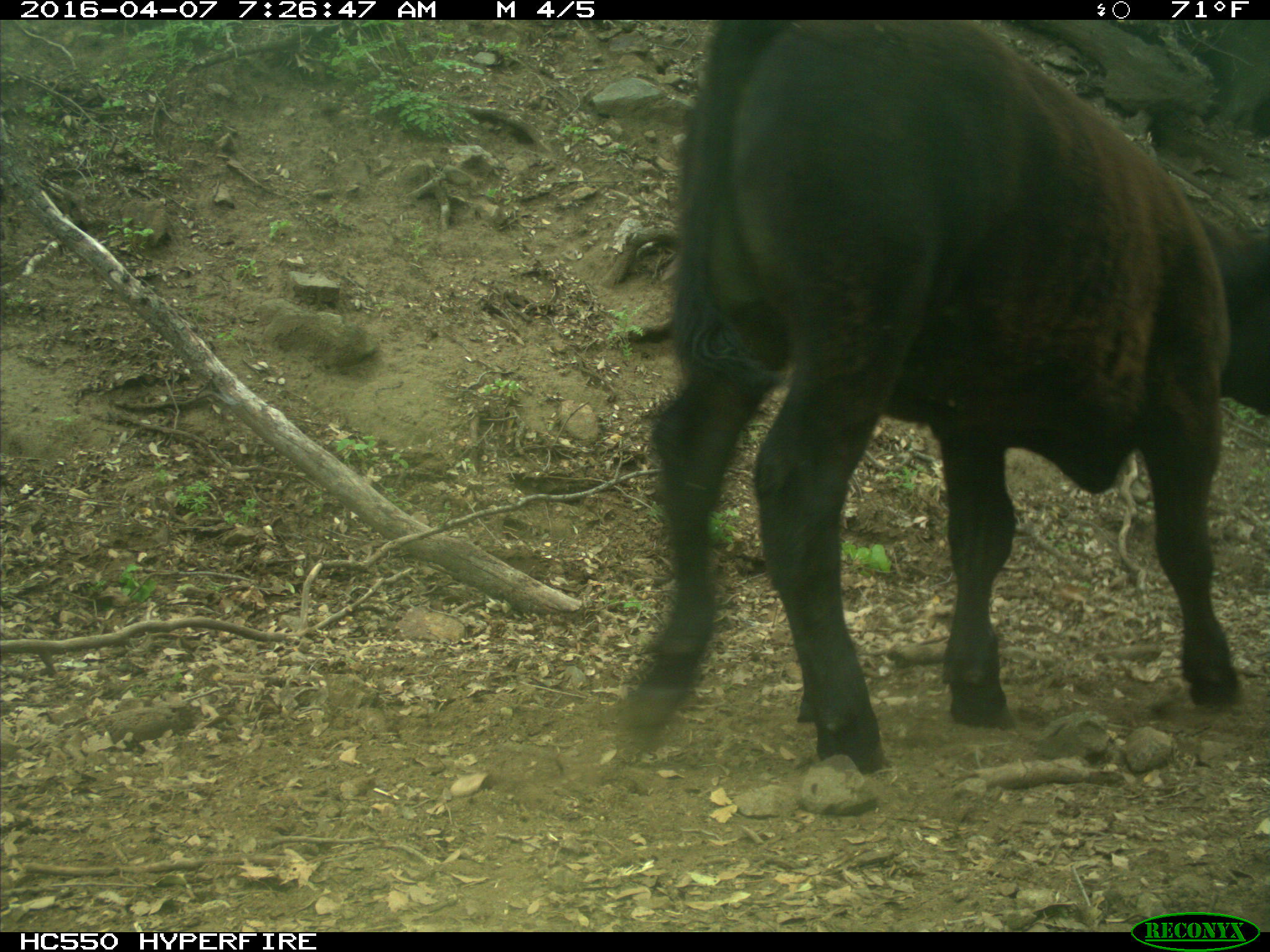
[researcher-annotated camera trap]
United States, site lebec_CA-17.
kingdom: Animalia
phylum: Chordata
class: Mammalia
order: Artiodactyla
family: Bovidae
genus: Bos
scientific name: Bos taurus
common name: domestic cow